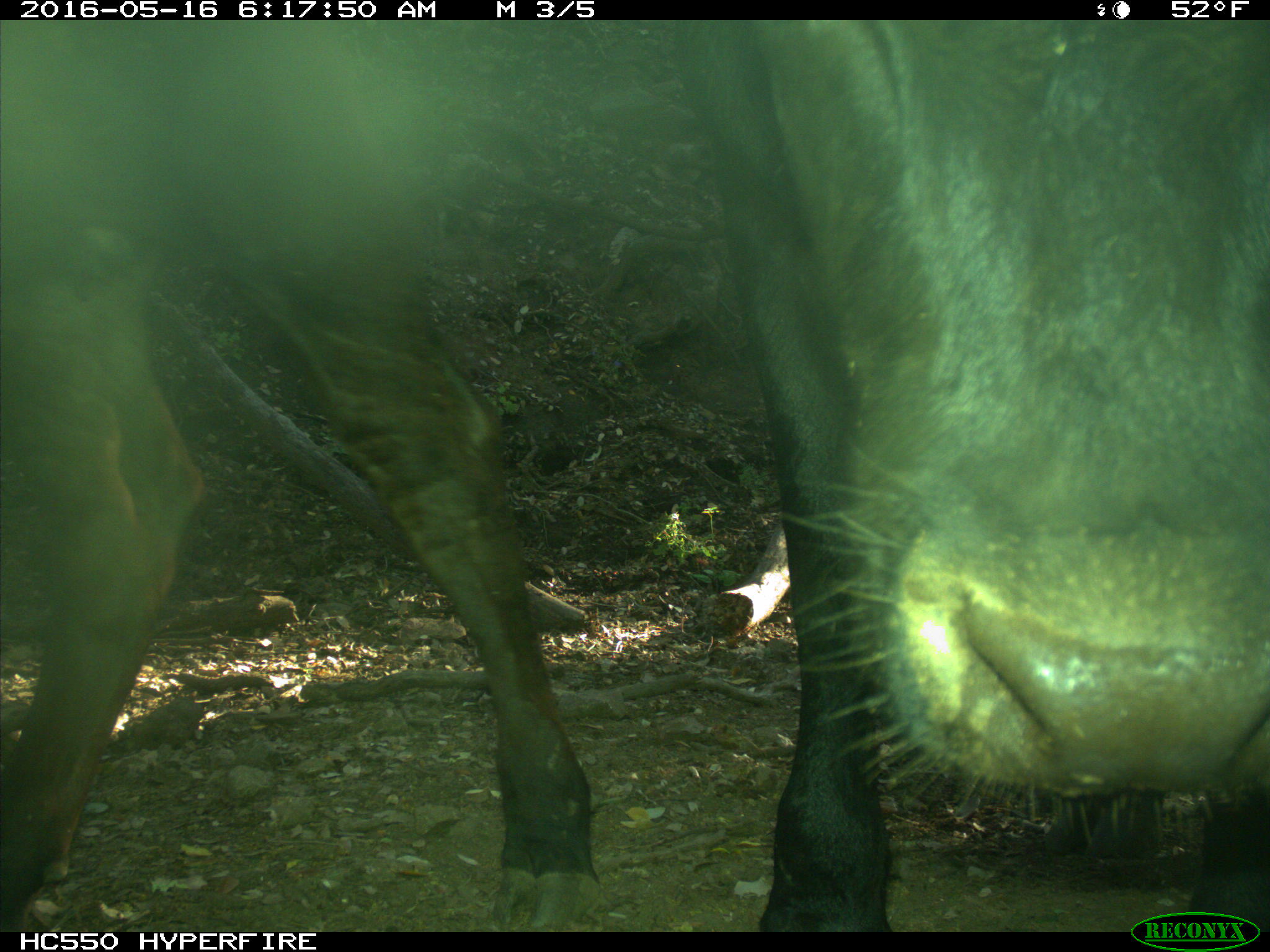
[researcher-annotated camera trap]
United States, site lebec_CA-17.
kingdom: Animalia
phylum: Chordata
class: Mammalia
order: Artiodactyla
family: Bovidae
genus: Bos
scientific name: Bos taurus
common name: domestic cow